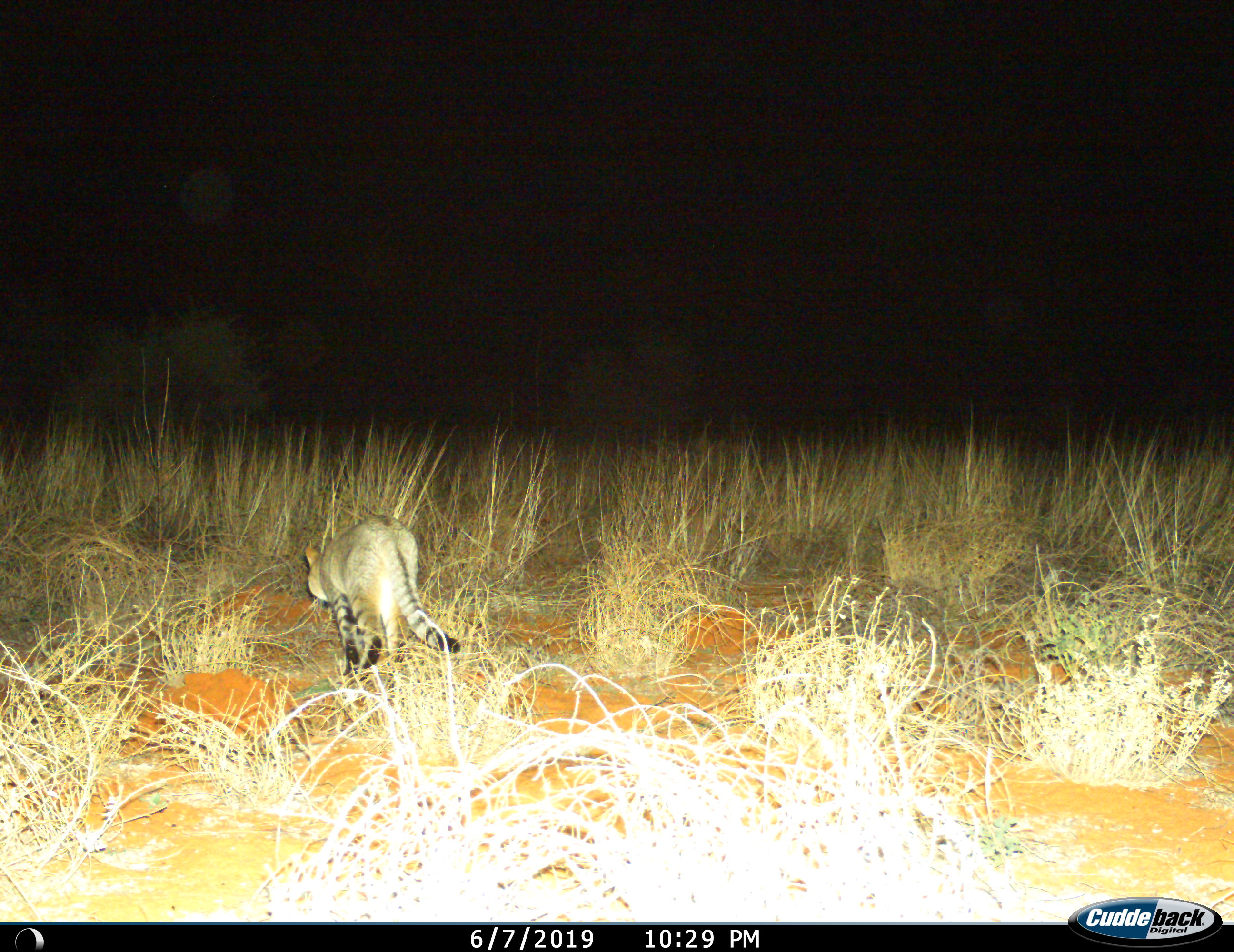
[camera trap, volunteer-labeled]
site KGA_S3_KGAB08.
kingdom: Animalia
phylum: Chordata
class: Mammalia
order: Carnivora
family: Felidae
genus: Felis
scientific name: Felis lybica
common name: african wild cat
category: africanwildcat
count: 1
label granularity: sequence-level